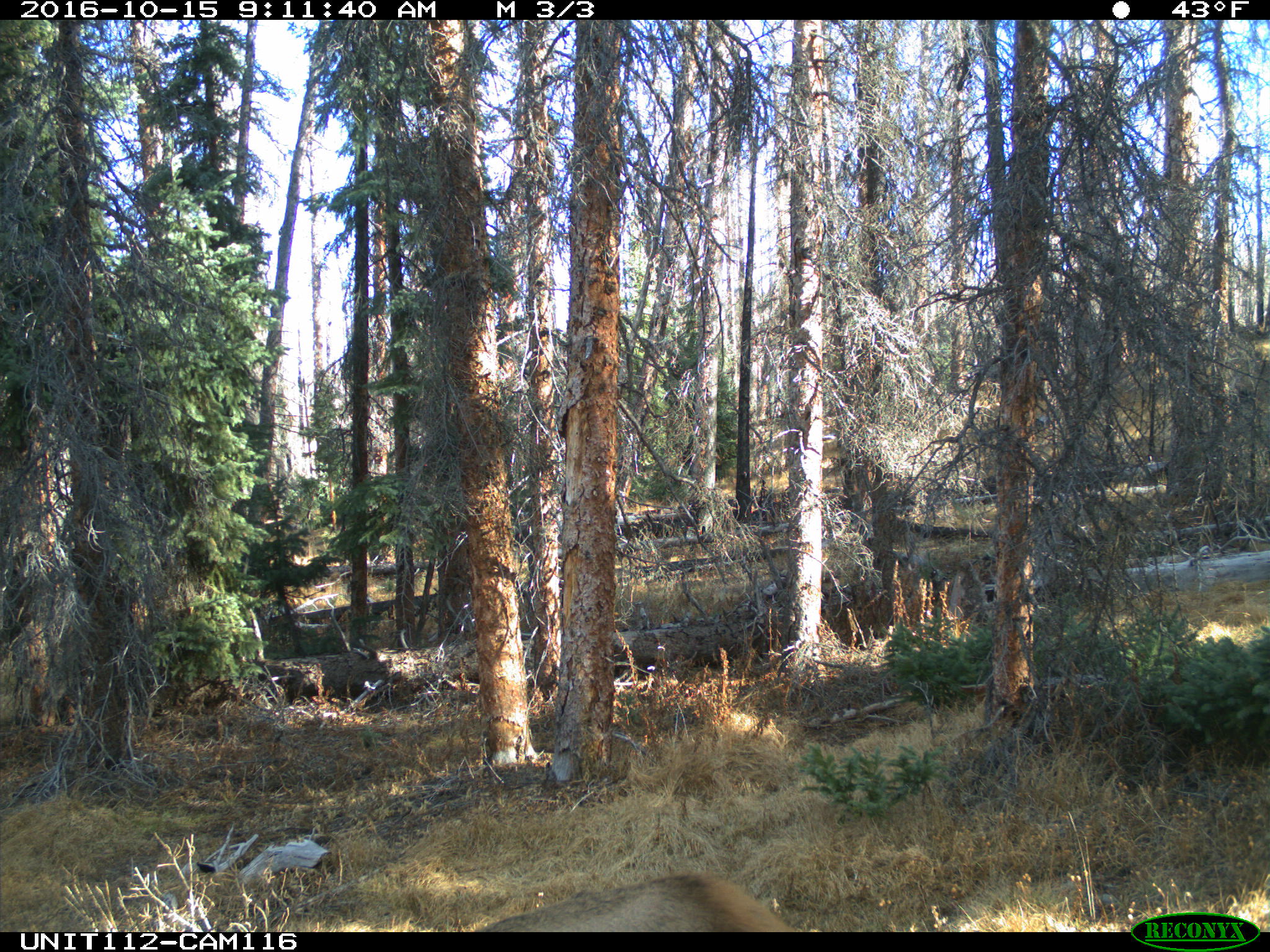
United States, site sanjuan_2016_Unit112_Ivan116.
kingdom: Animalia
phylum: Chordata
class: Mammalia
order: Artiodactyla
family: Cervidae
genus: Cervus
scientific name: Cervus elaphus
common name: red deer